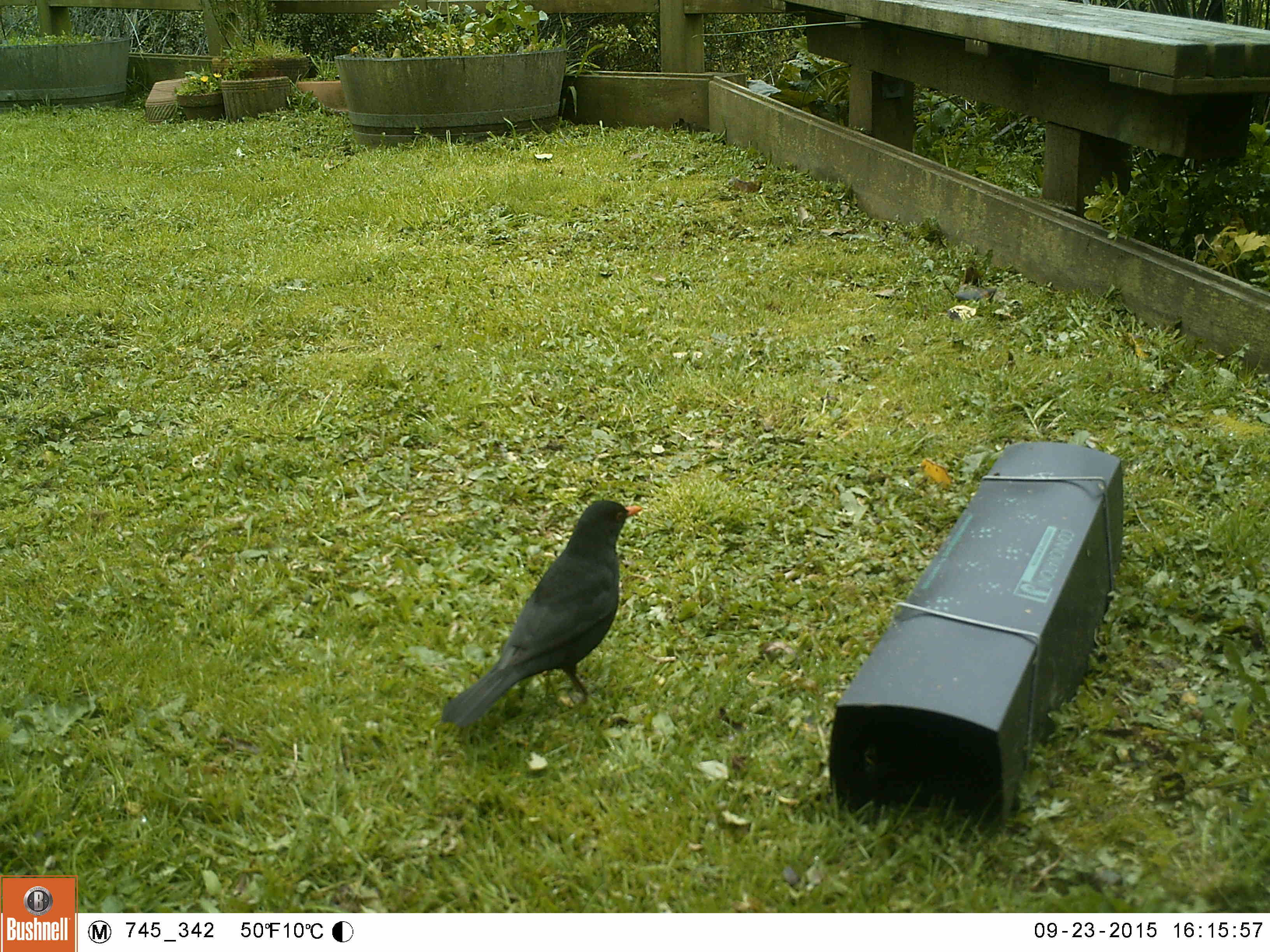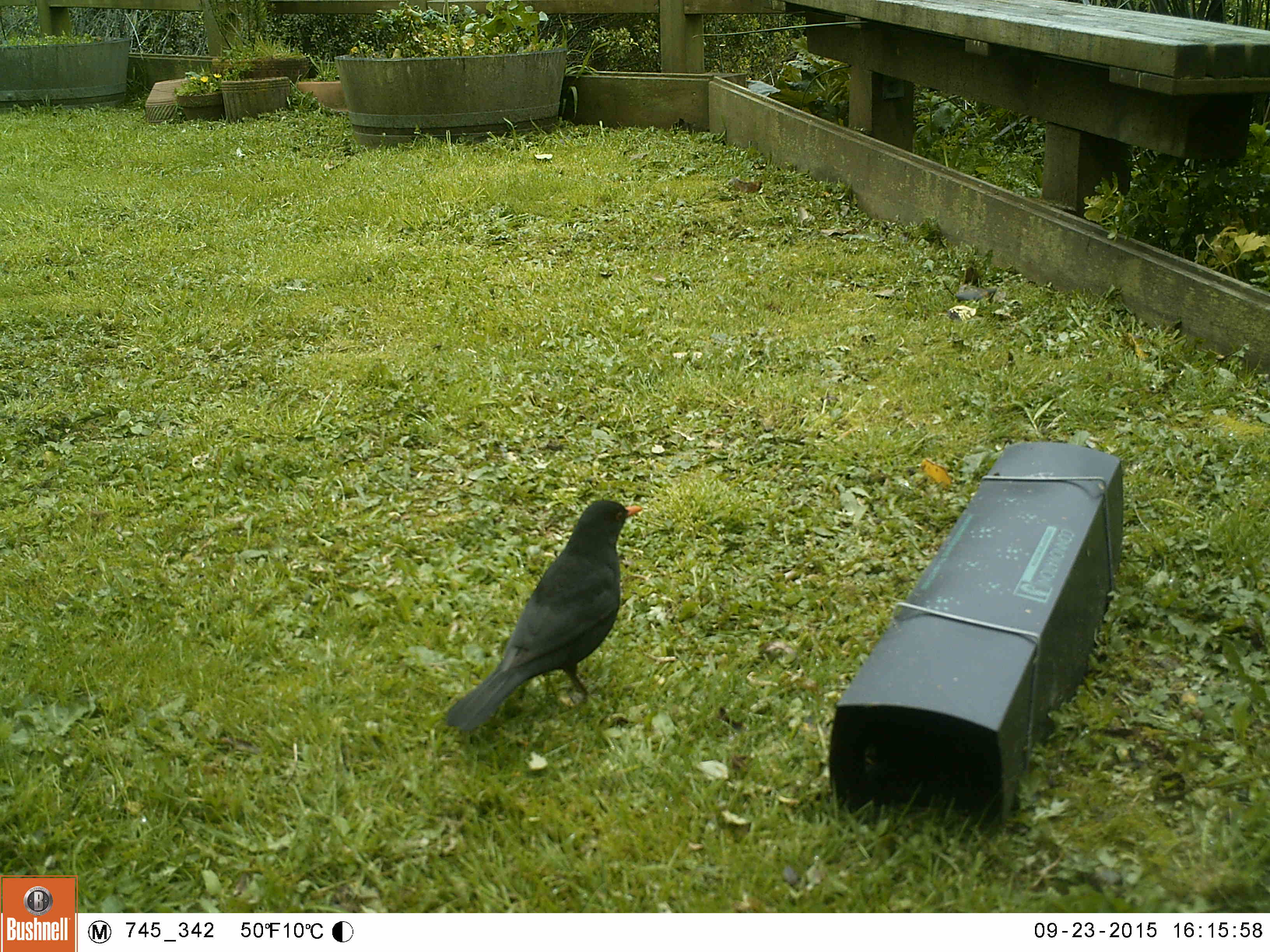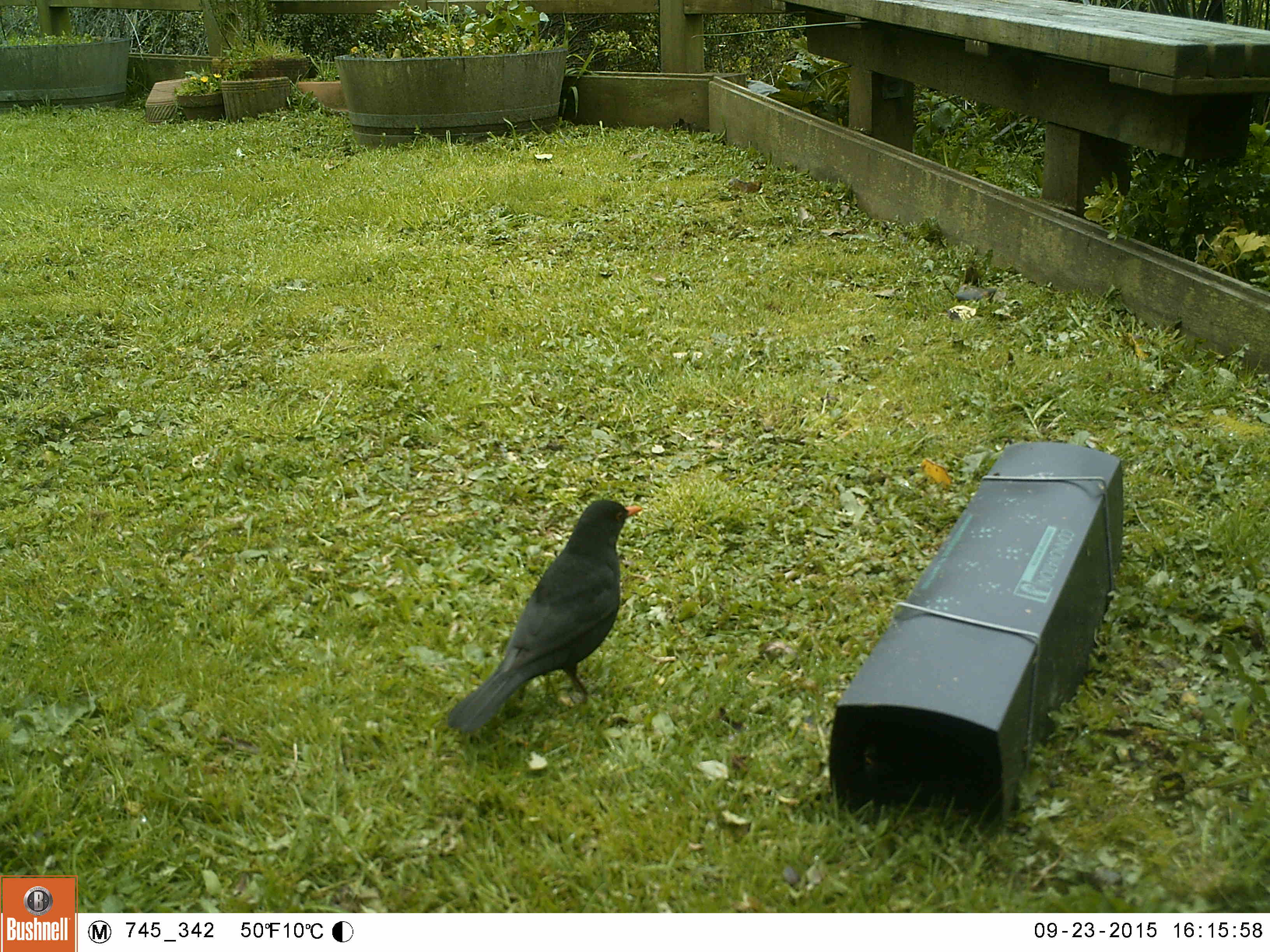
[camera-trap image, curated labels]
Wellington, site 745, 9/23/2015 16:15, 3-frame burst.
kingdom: Animalia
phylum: Chordata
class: Aves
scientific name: Aves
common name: bird